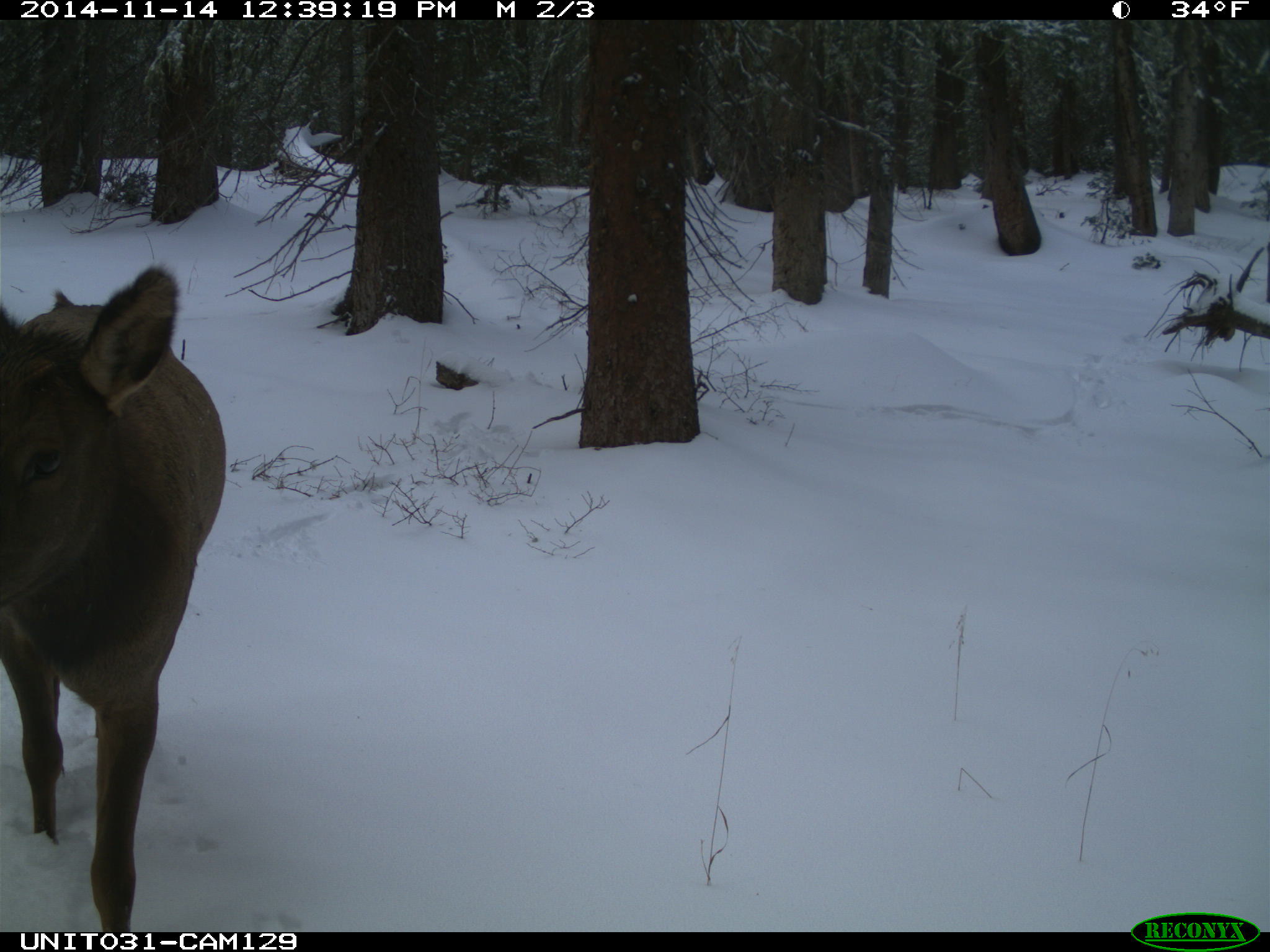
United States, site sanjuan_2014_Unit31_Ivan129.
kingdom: Animalia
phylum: Chordata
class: Mammalia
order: Artiodactyla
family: Cervidae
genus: Cervus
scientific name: Cervus elaphus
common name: red deer